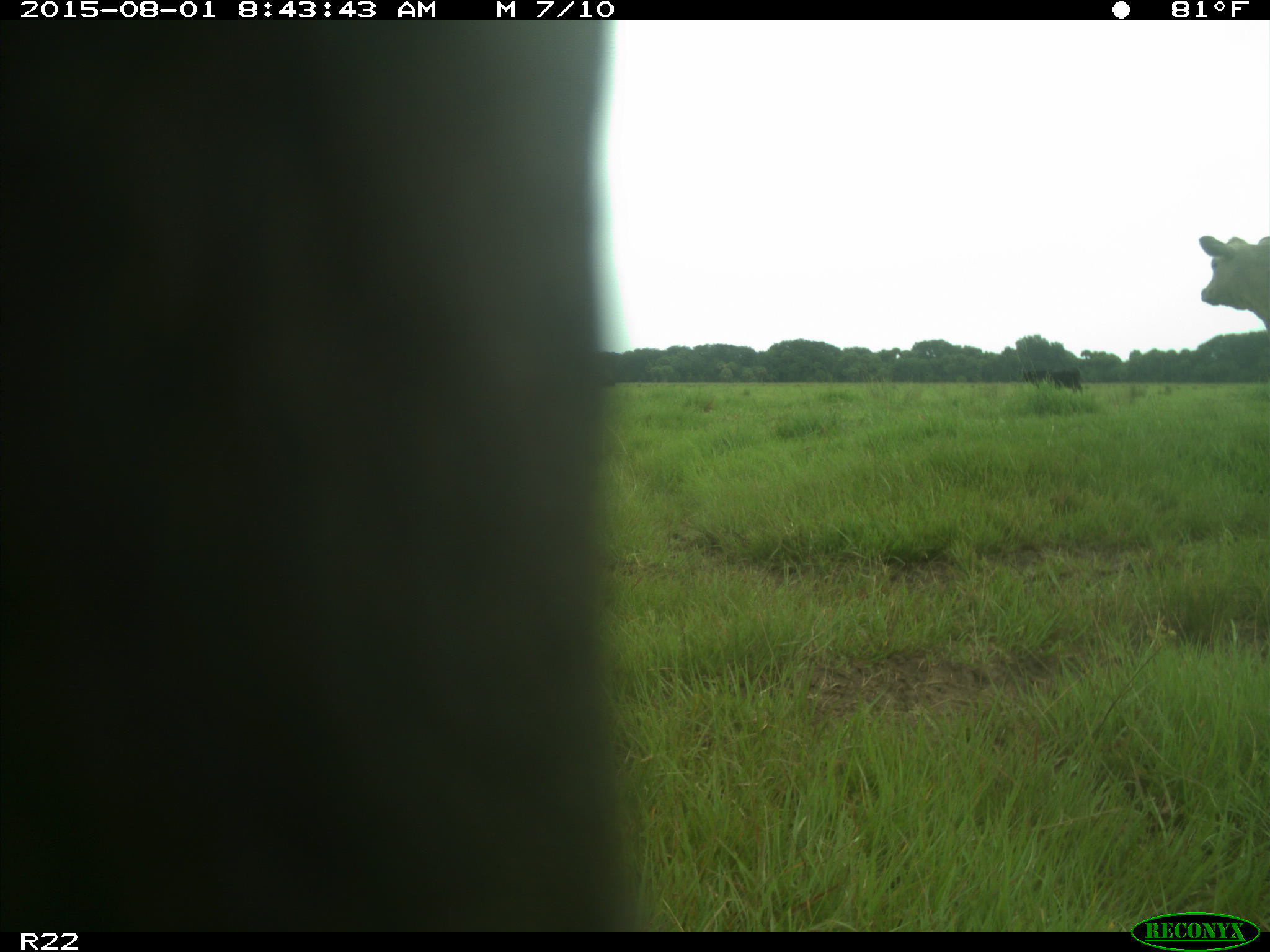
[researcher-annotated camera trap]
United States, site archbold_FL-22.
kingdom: Animalia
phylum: Chordata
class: Mammalia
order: Artiodactyla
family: Bovidae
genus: Bos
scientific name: Bos taurus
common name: domestic cow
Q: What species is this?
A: Bos taurus (domestic cow).